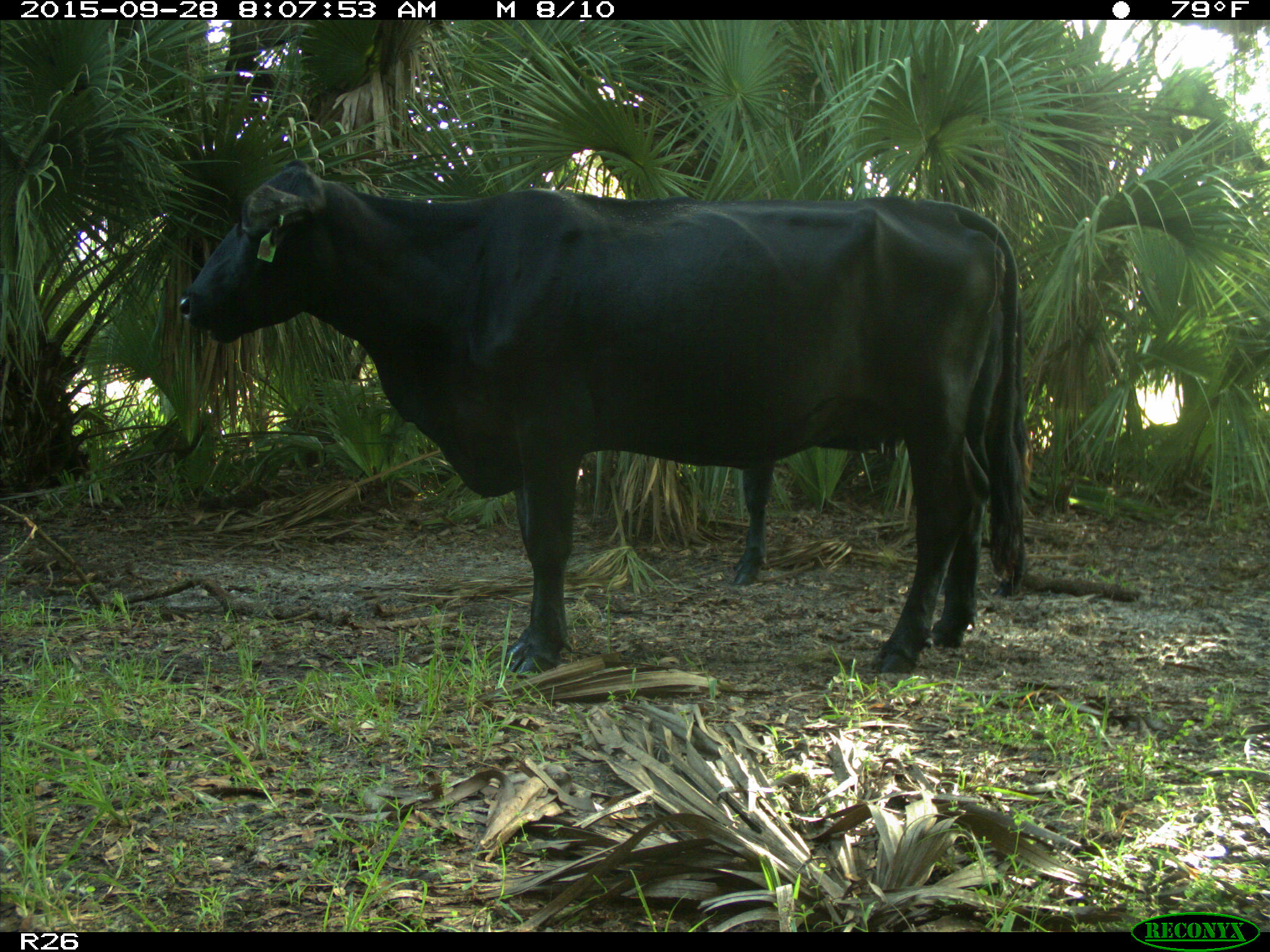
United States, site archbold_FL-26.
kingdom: Animalia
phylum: Chordata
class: Mammalia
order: Artiodactyla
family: Bovidae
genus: Bos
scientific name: Bos taurus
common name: domestic cow